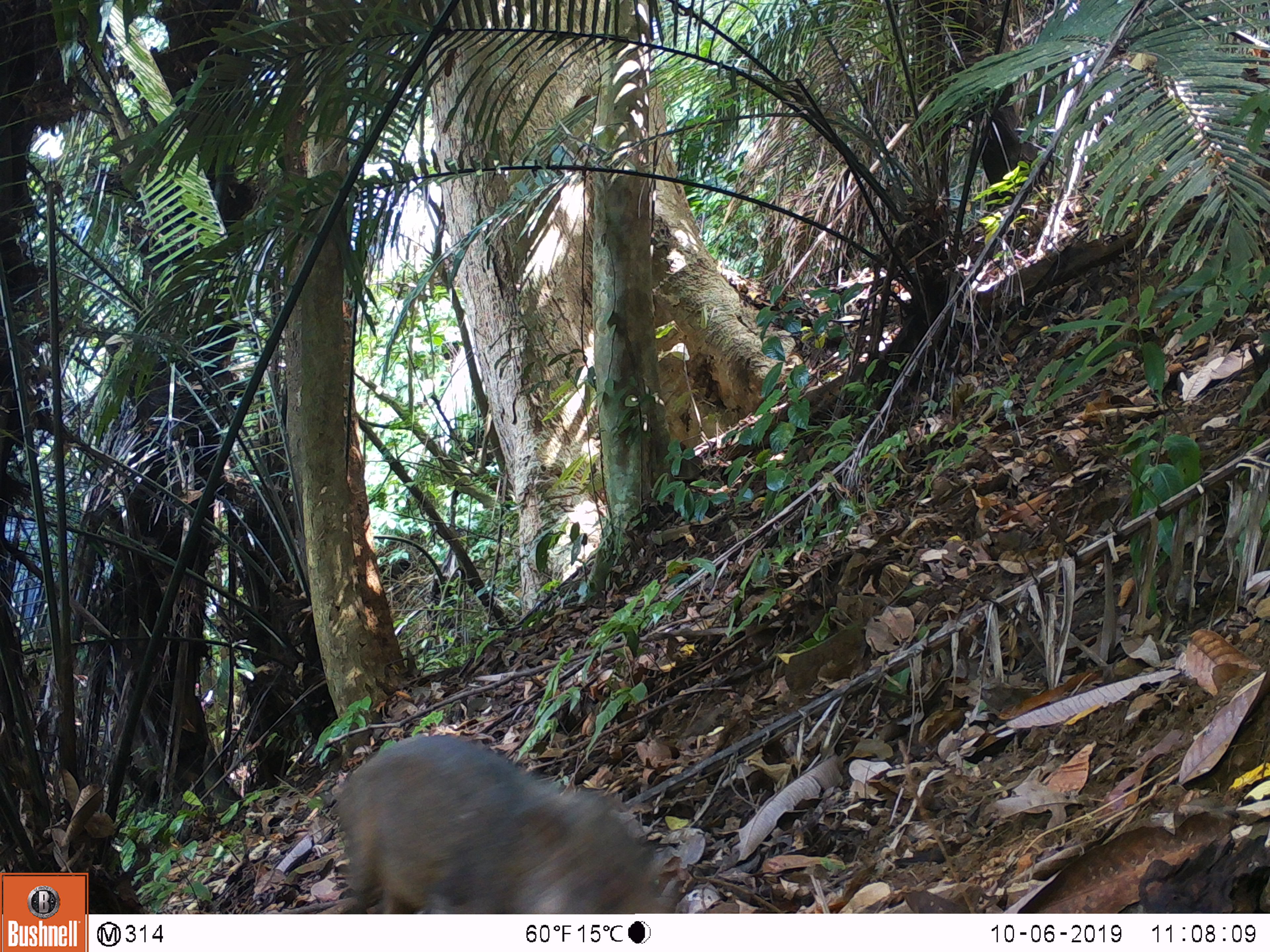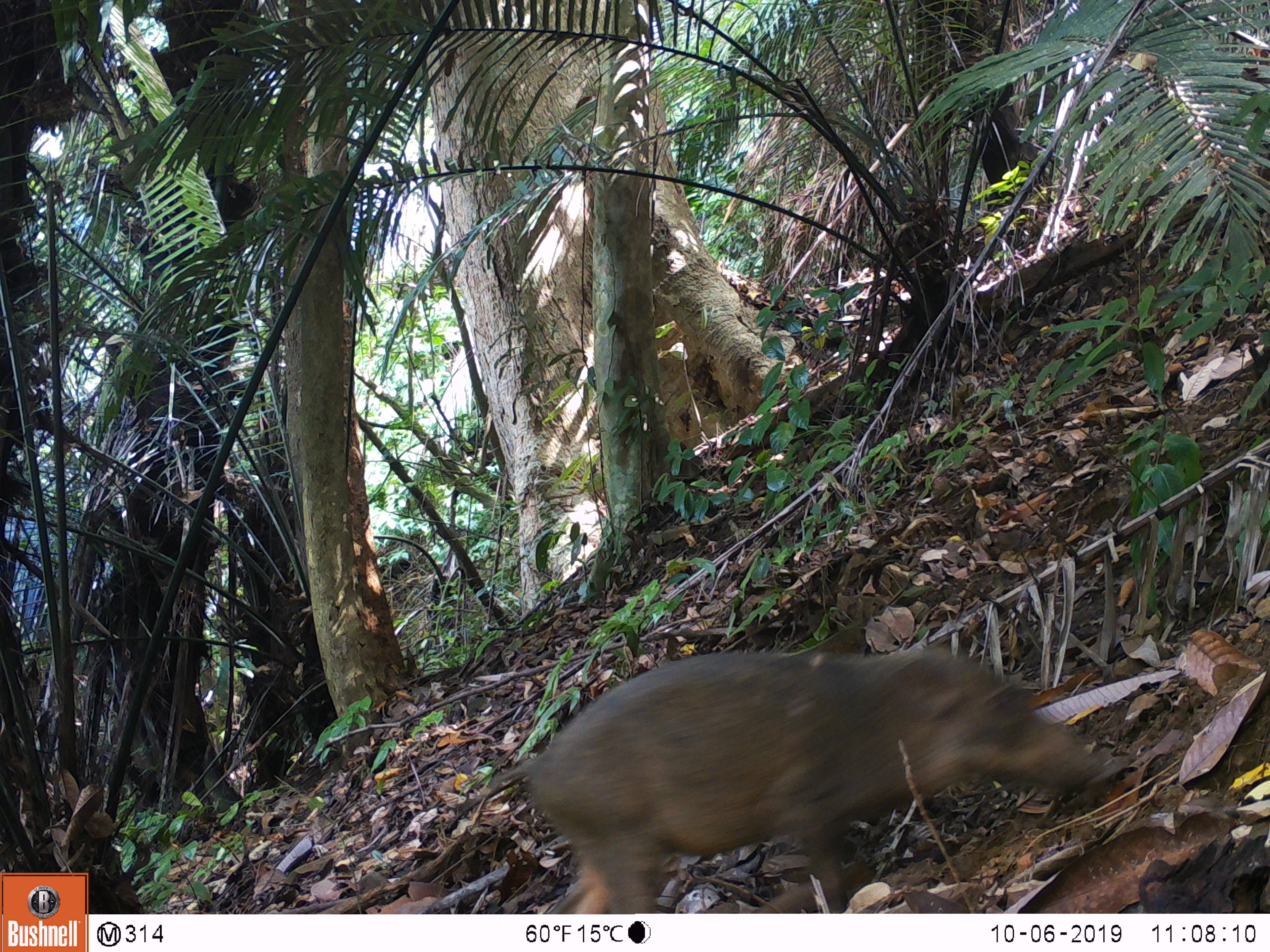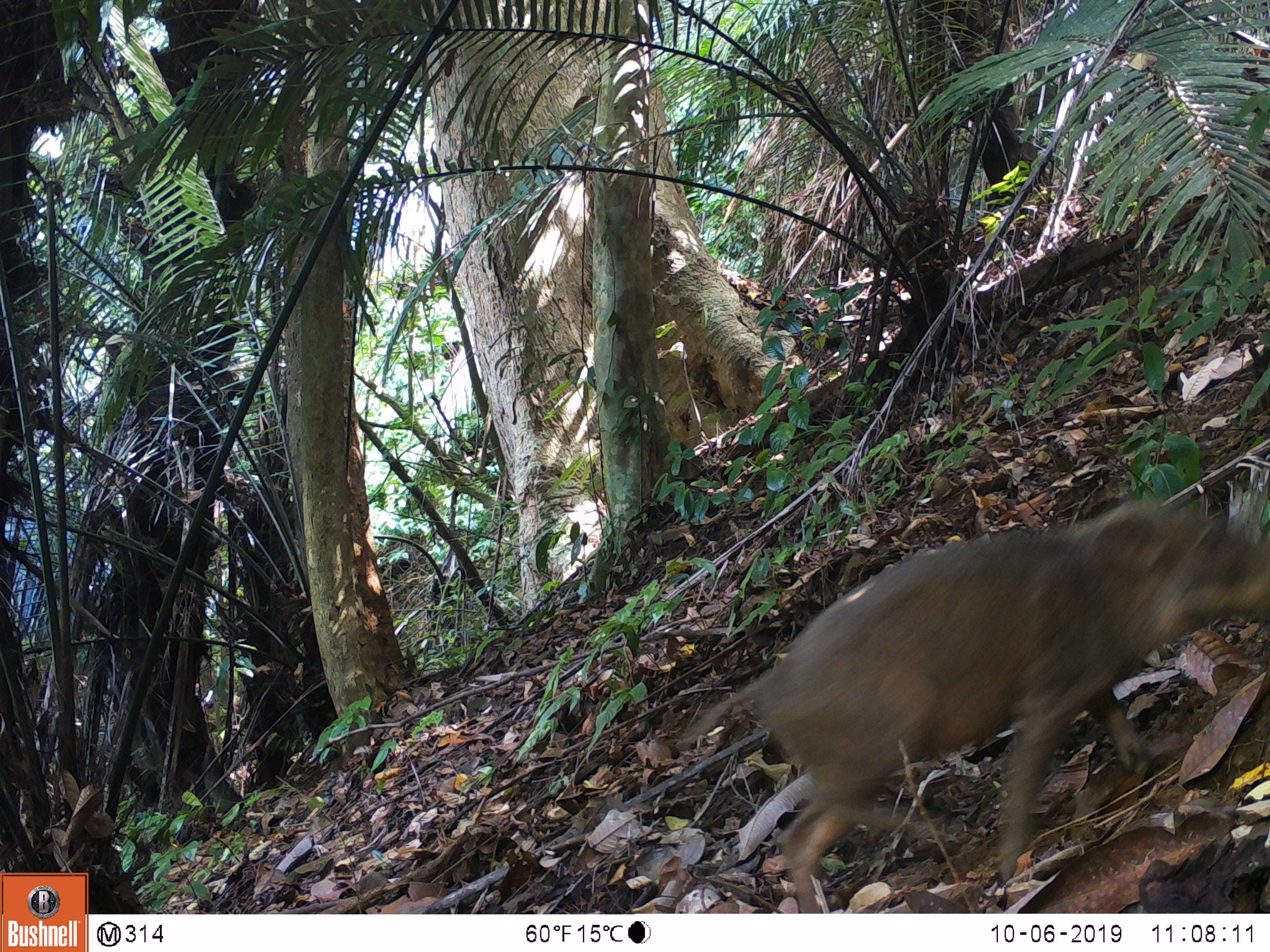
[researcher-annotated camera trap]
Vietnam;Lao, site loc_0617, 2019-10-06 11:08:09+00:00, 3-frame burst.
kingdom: Animalia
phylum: Chordata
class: Mammalia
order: Artiodactyla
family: Suidae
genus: Sus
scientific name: Sus scrofa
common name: eurasian wild pig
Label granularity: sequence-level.